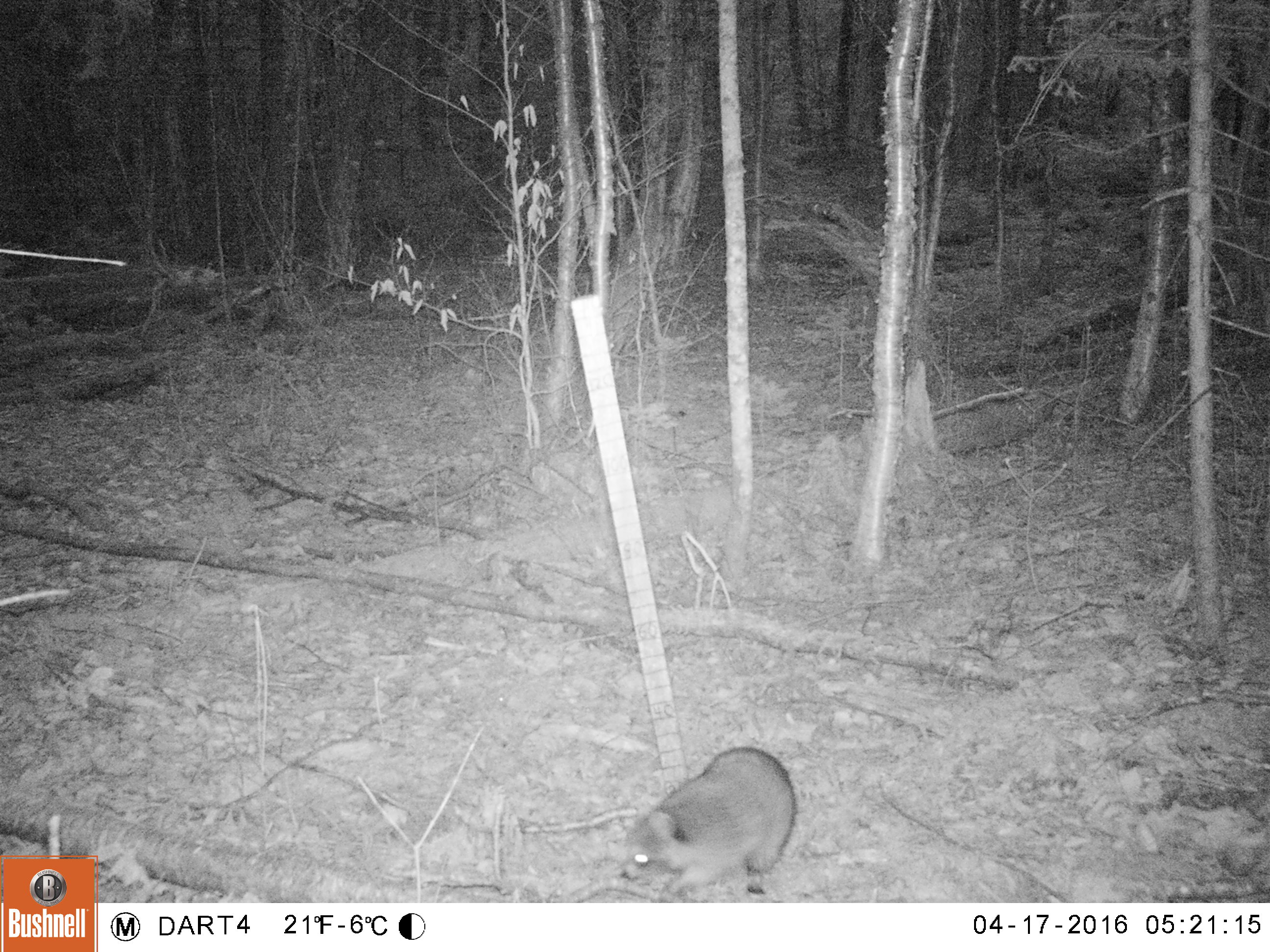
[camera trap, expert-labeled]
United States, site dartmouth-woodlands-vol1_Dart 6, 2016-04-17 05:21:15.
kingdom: Animalia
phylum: Chordata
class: Mammalia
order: Carnivora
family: Procyonidae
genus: Procyon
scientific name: Procyon lotor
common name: raccoon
Raccoon (Procyon lotor).